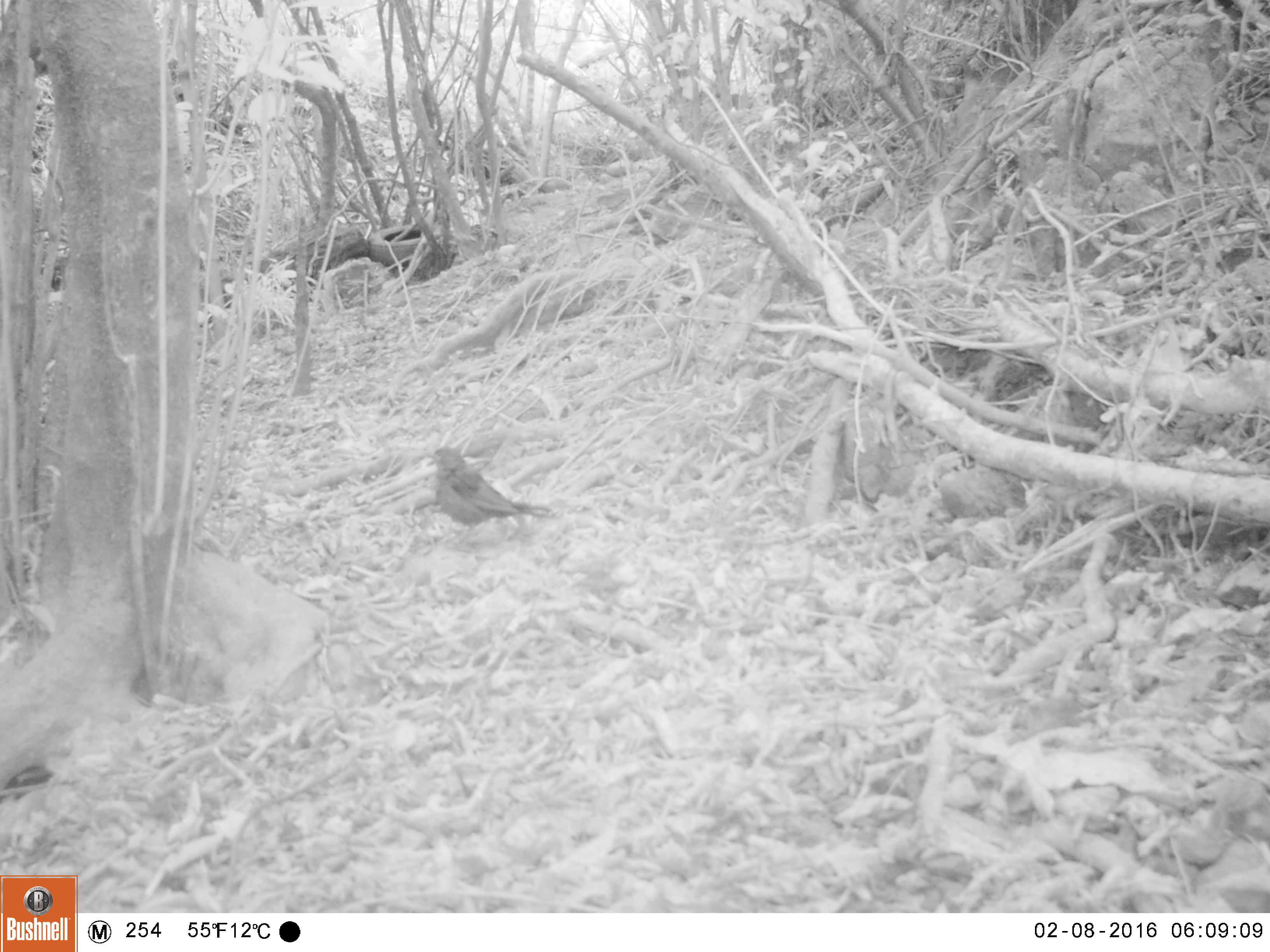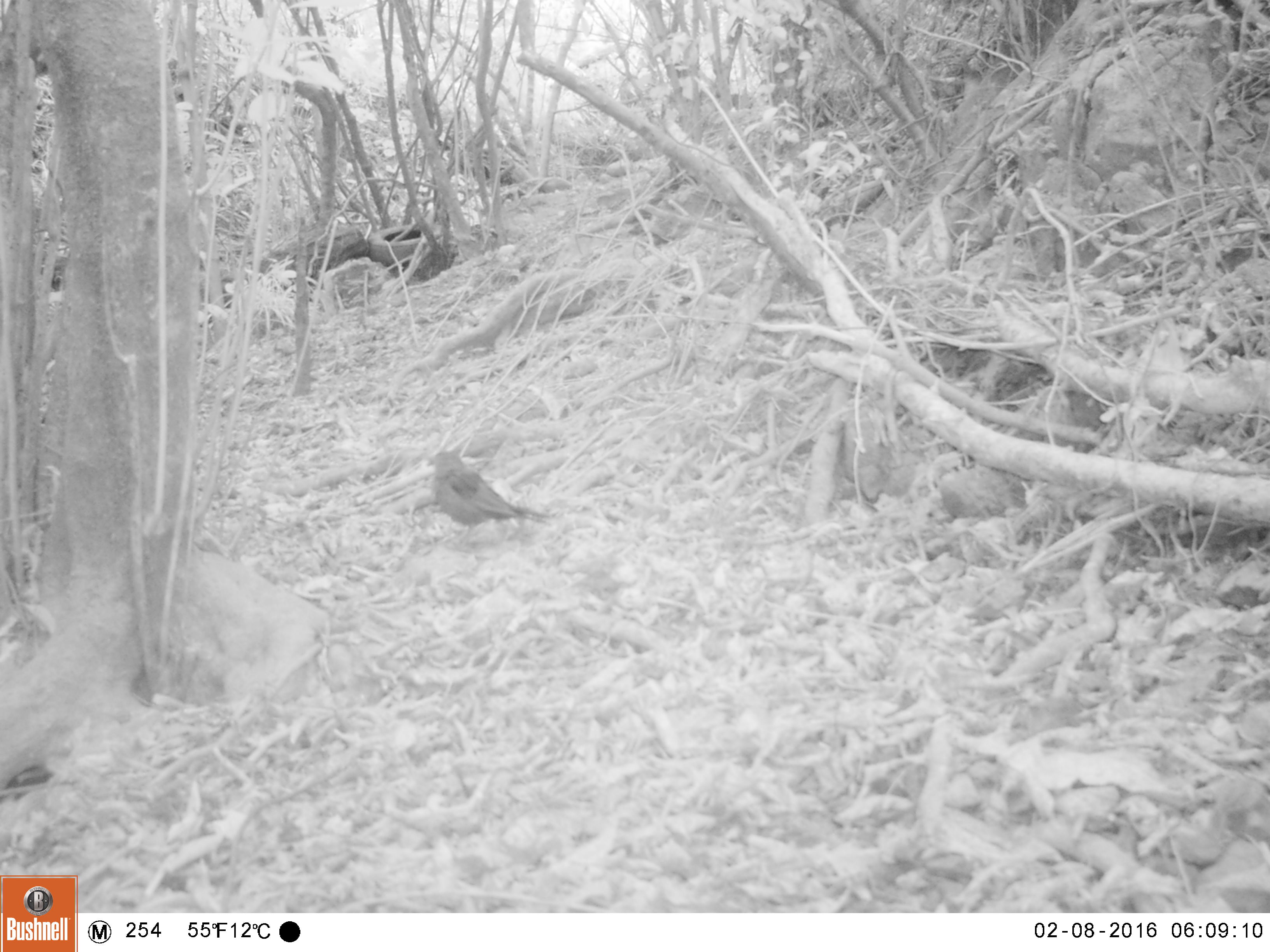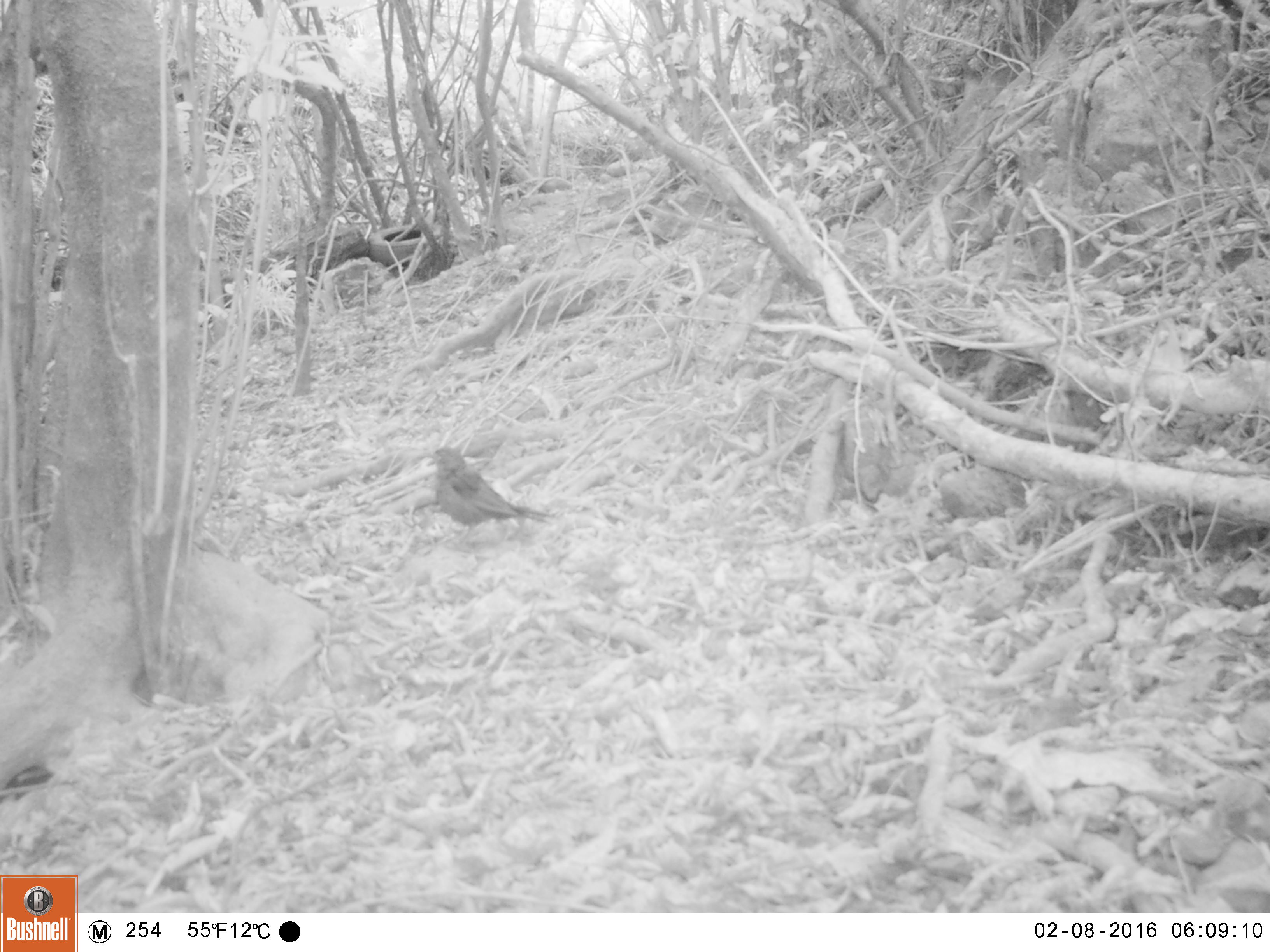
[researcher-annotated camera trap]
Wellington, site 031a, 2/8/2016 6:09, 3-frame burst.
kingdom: Animalia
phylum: Chordata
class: Aves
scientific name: Aves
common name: bird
Bird (Aves).